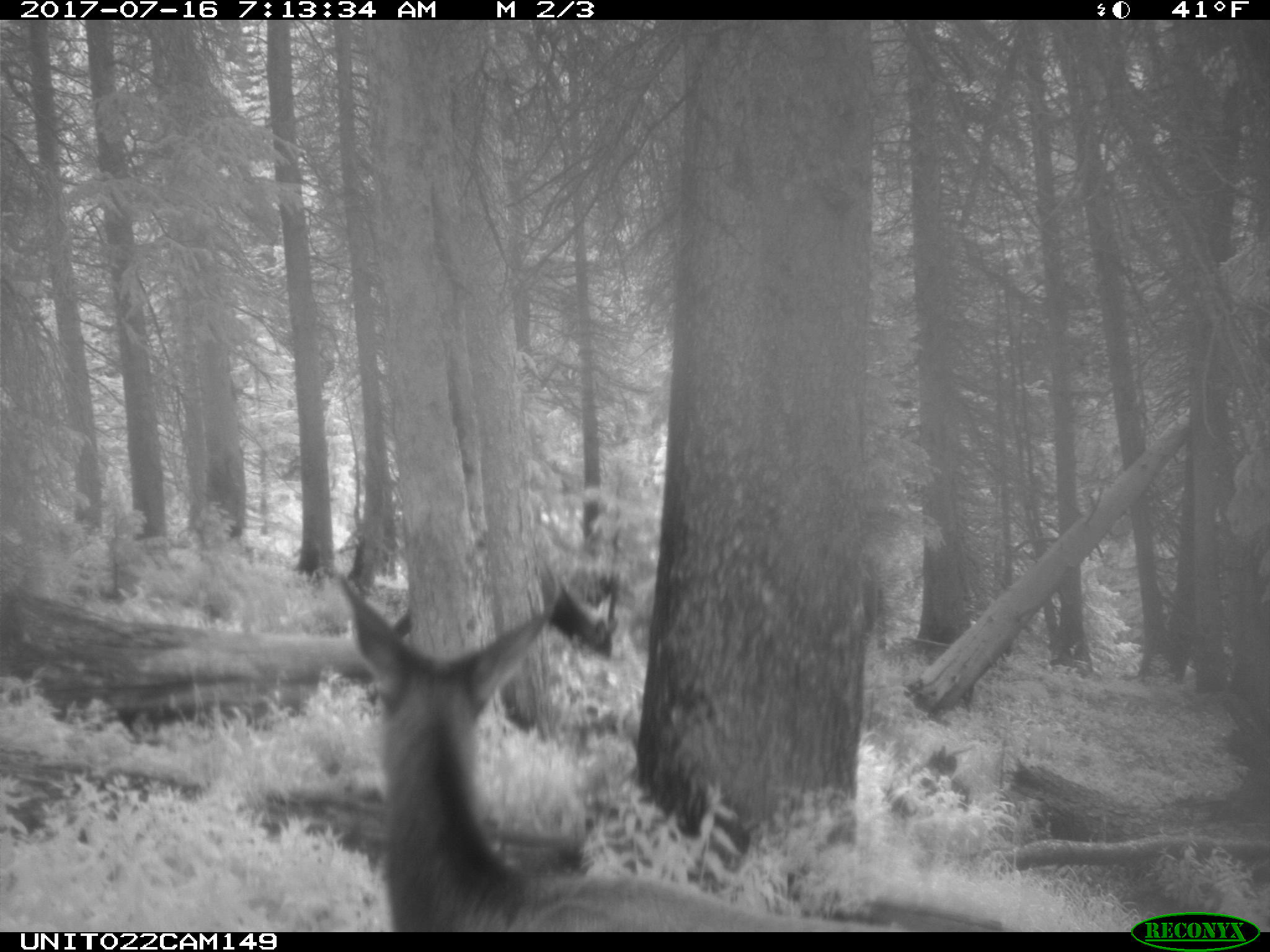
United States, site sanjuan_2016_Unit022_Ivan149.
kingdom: Animalia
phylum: Chordata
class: Mammalia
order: Artiodactyla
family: Cervidae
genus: Cervus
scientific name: Cervus elaphus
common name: red deer